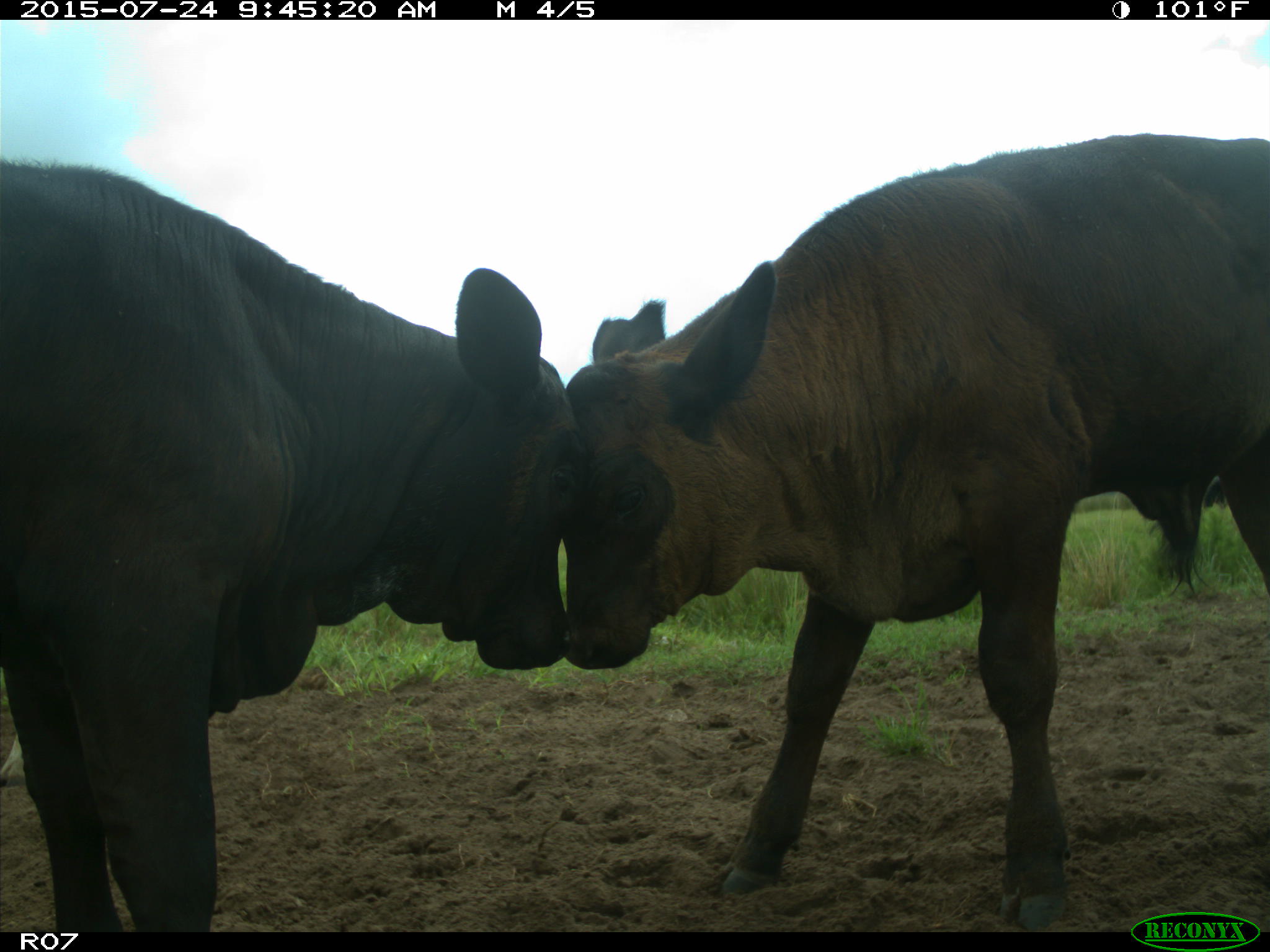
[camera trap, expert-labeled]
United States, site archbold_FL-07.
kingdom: Animalia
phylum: Chordata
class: Mammalia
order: Artiodactyla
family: Bovidae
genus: Bos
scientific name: Bos taurus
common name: domestic cow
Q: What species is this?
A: Bos taurus (domestic cow).